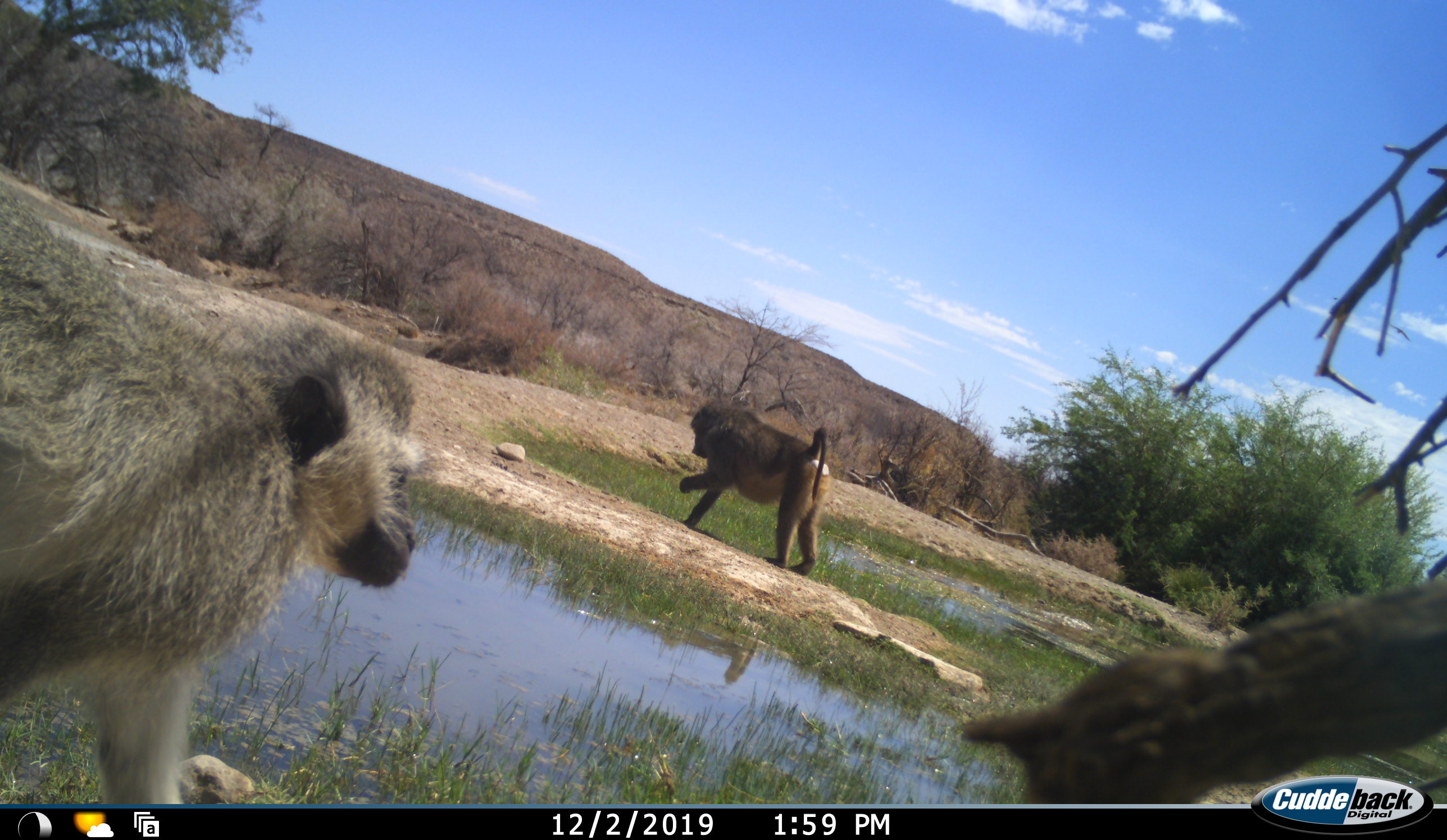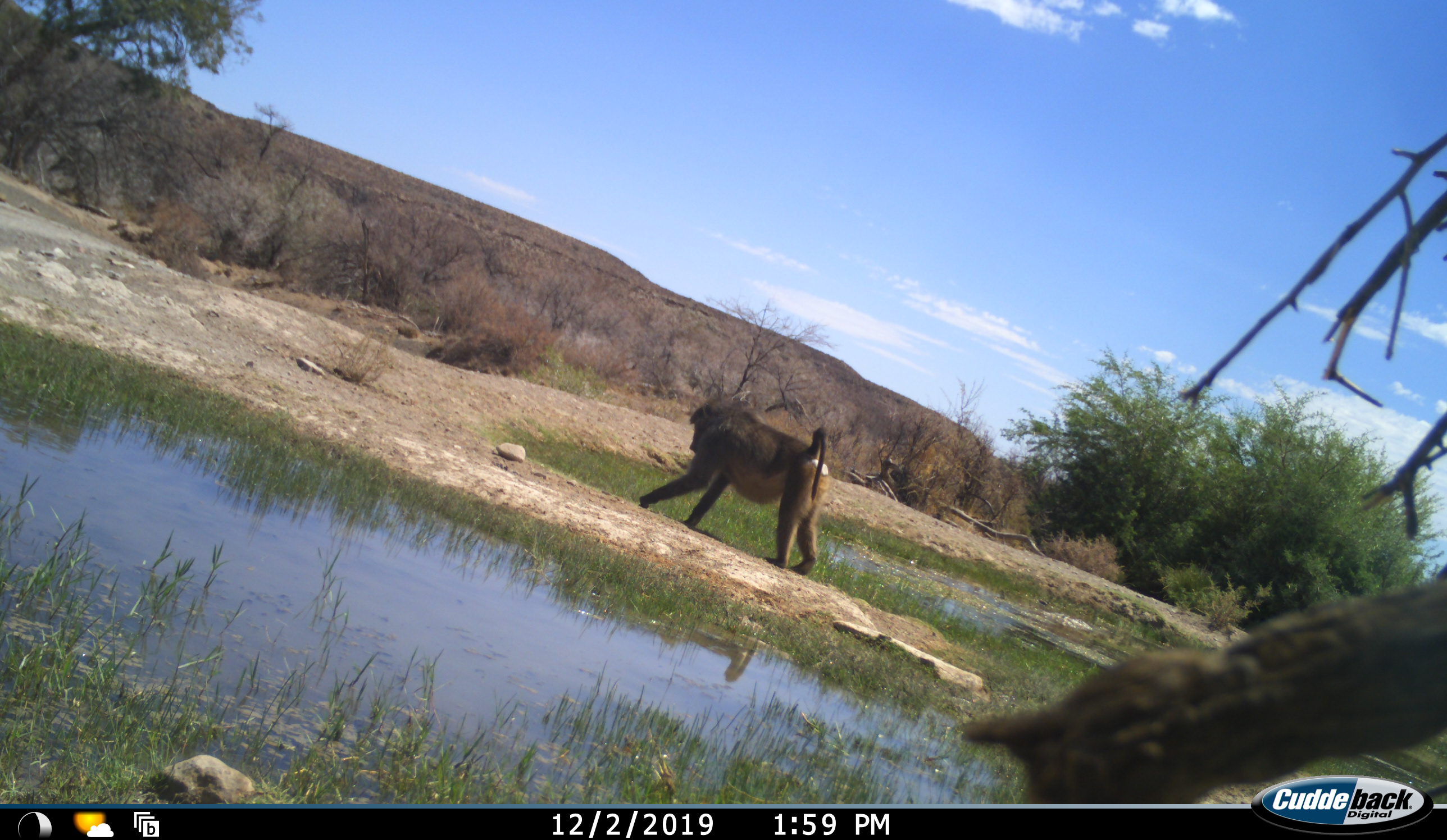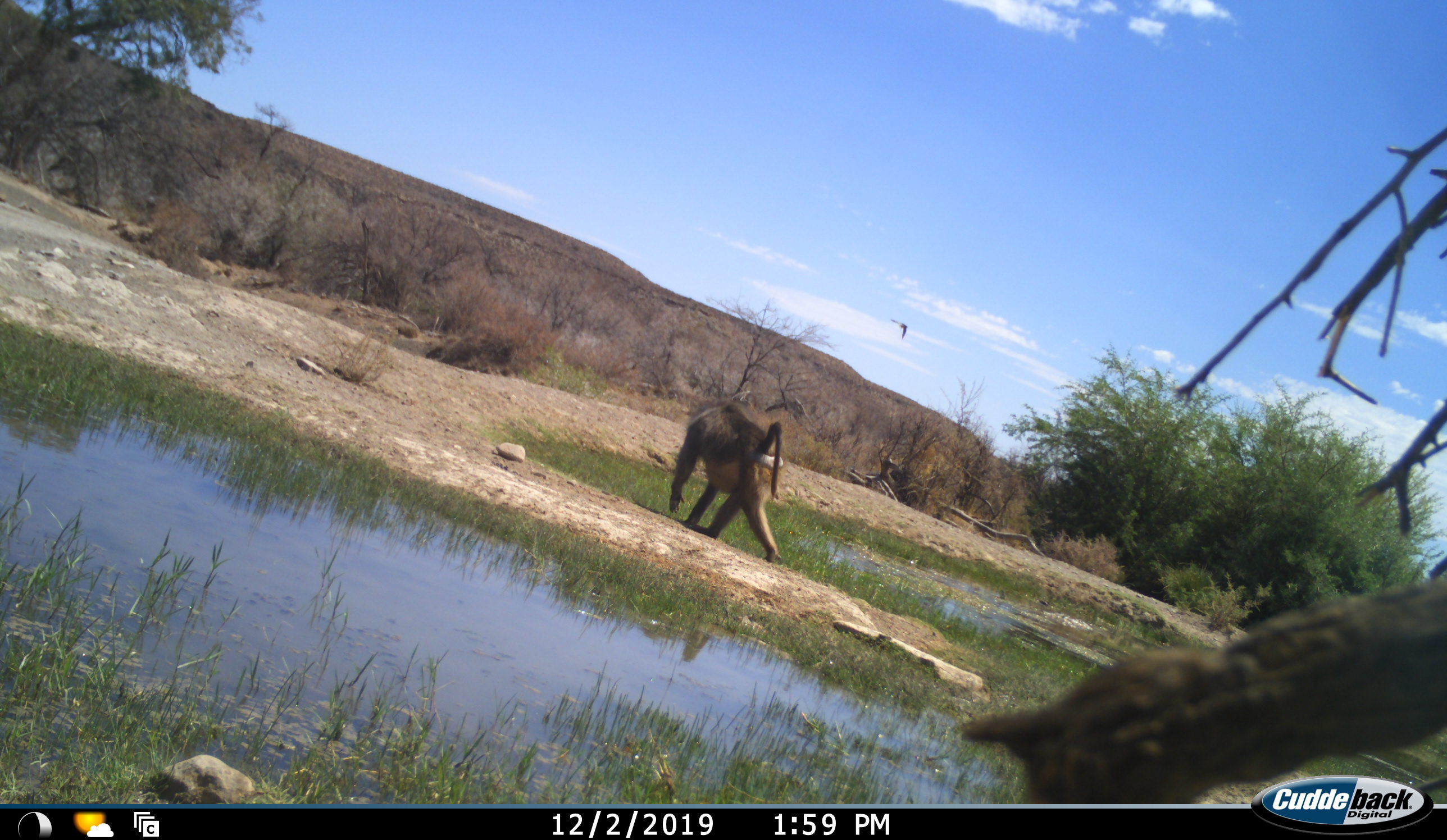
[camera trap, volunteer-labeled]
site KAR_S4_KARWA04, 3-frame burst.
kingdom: Animalia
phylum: Chordata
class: Mammalia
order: Primates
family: Cercopithecidae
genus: Papio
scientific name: Papio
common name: baboon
Baboon (Papio), count 1. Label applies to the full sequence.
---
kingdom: Animalia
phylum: Chordata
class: Mammalia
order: Primates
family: Cercopithecidae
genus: Chlorocebus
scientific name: Chlorocebus pygerythrus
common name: vervet monkey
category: monkeyvervet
Monkeyvervet (vervet monkey) (Chlorocebus pygerythrus), count 1. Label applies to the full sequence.